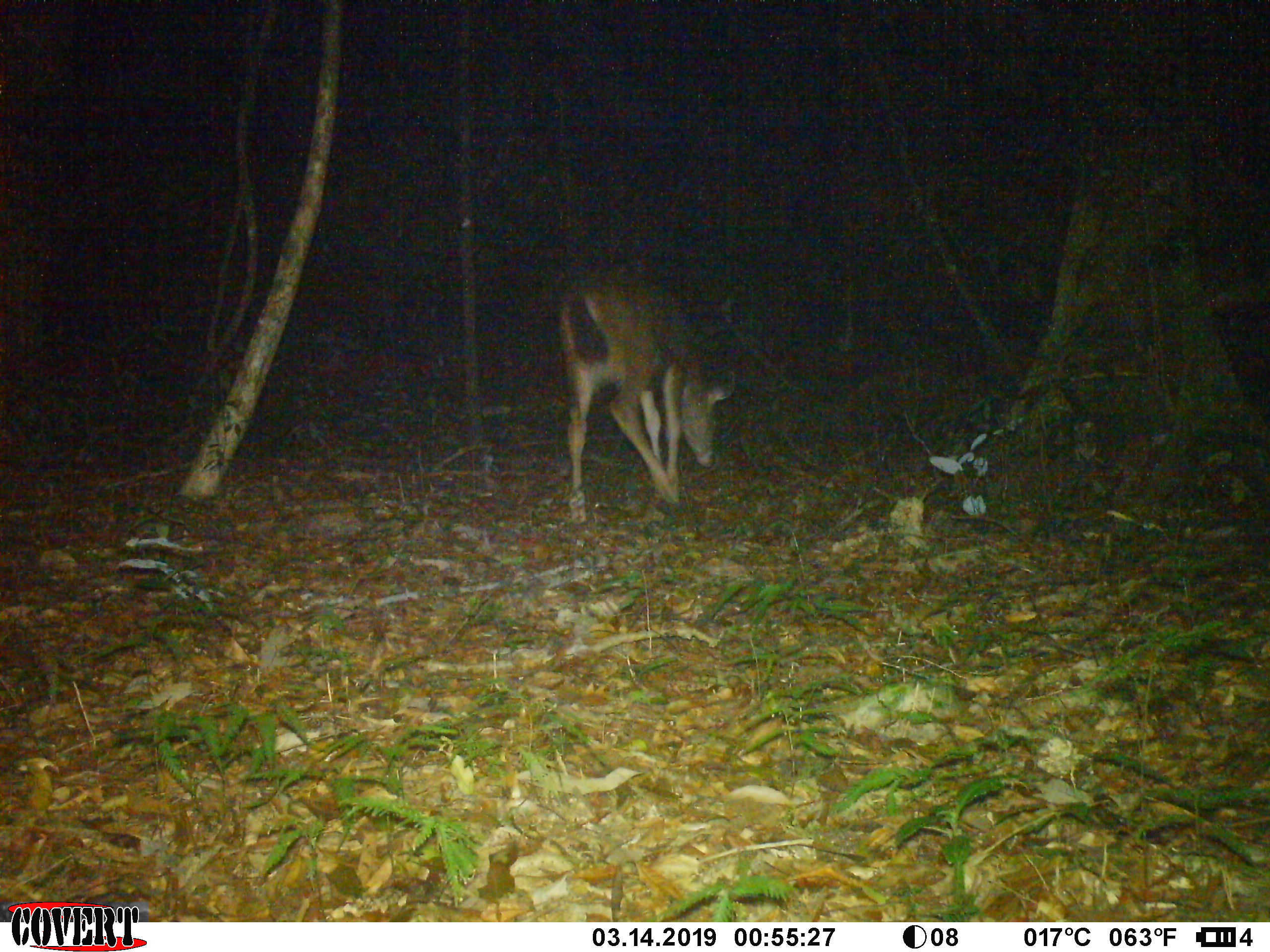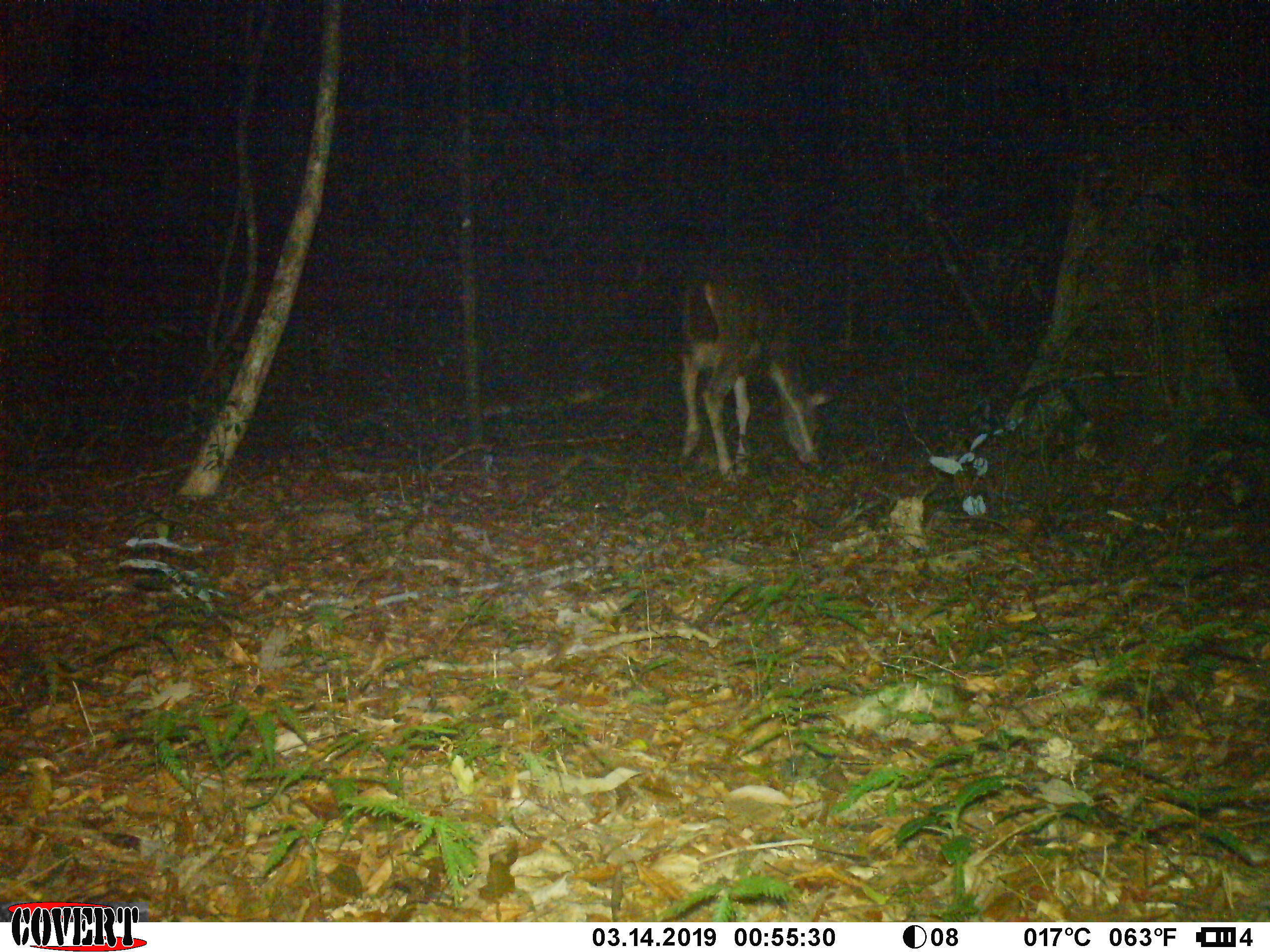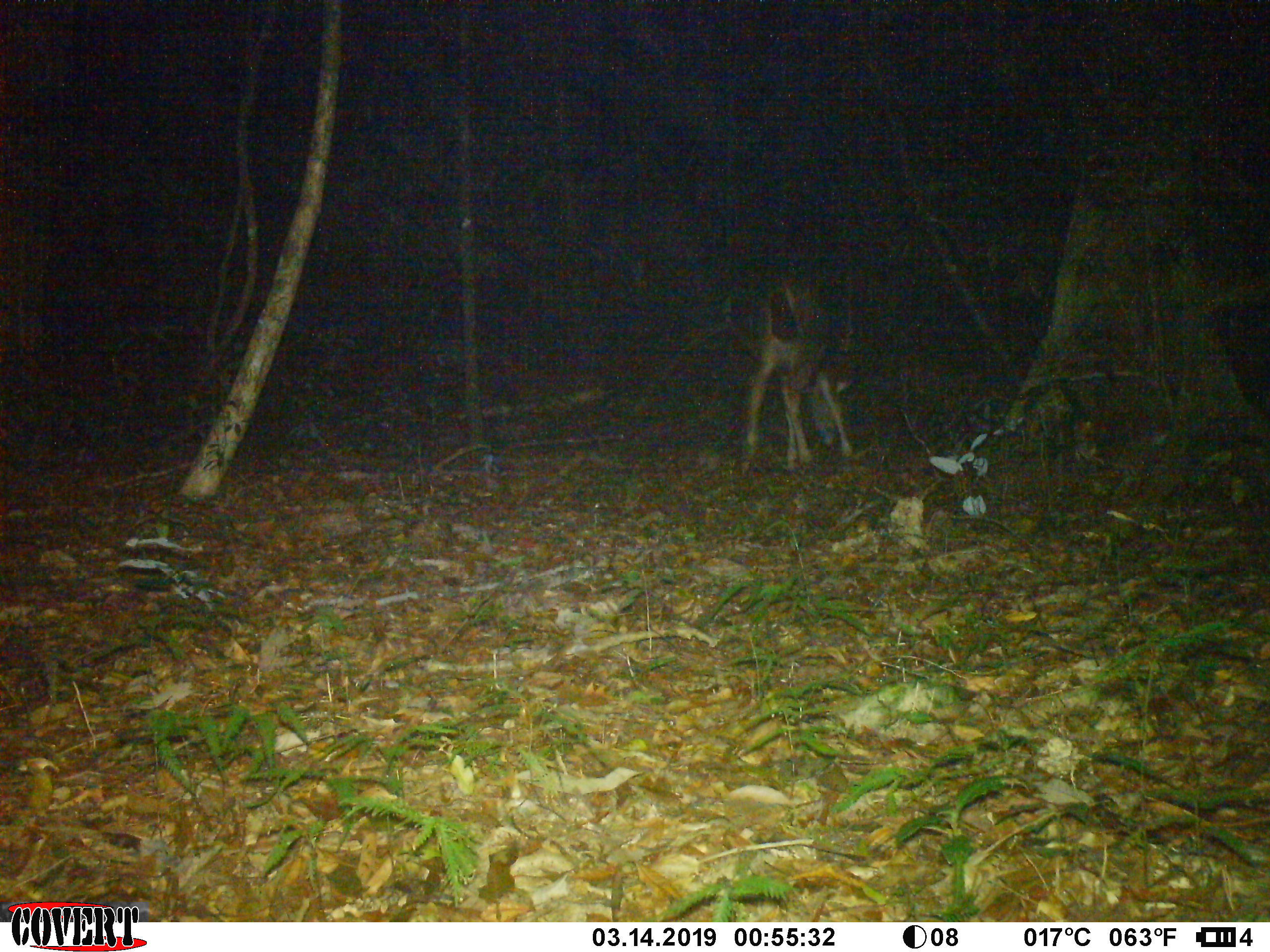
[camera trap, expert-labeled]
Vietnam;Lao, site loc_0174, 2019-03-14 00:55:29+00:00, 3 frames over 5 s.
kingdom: Animalia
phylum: Chordata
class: Mammalia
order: Artiodactyla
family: Cervidae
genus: Rusa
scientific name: Rusa unicolor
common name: sambar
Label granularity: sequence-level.